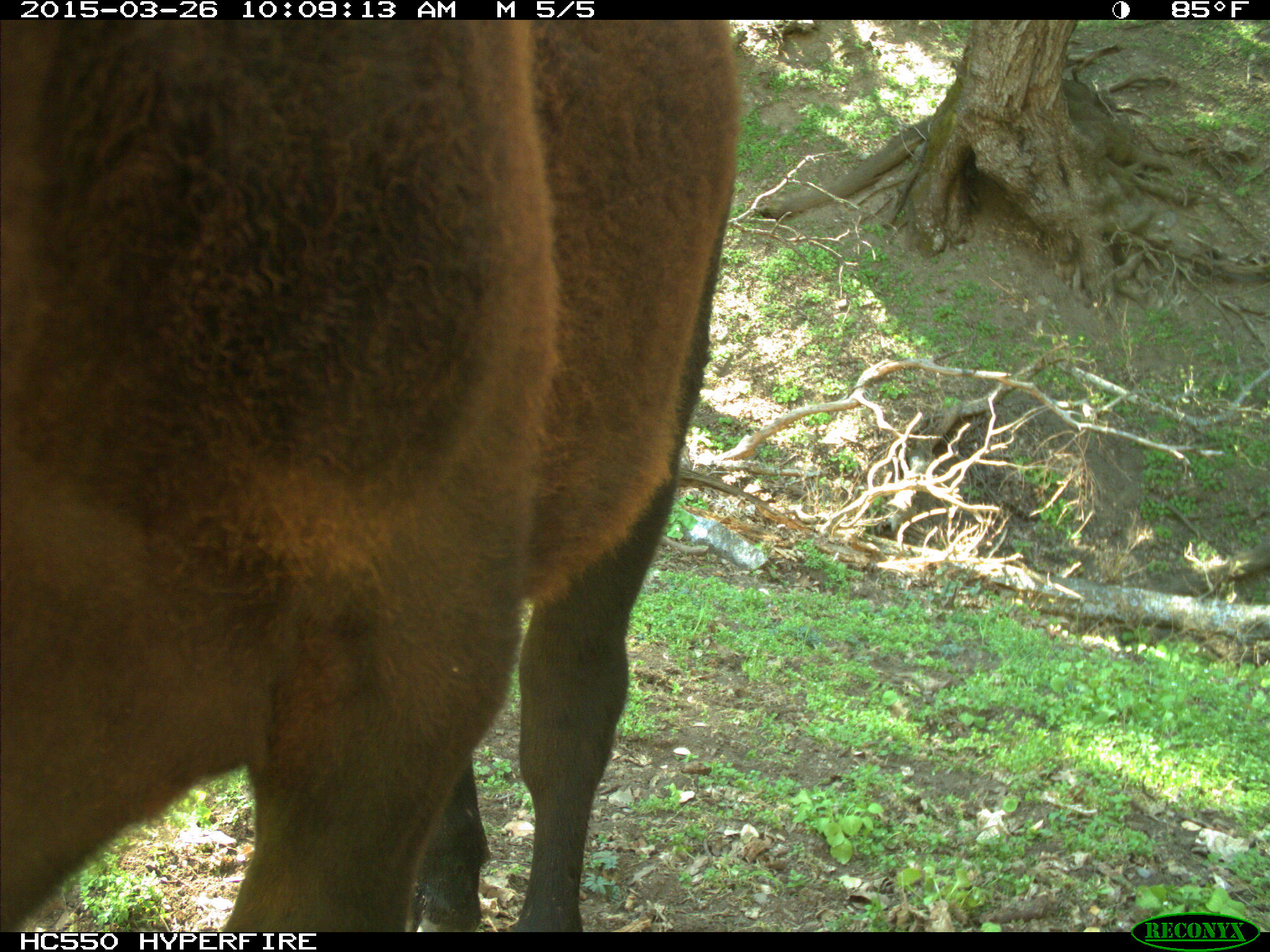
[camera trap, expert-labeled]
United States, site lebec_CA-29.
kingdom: Animalia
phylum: Chordata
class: Mammalia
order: Artiodactyla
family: Bovidae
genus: Bos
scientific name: Bos taurus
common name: domestic cow